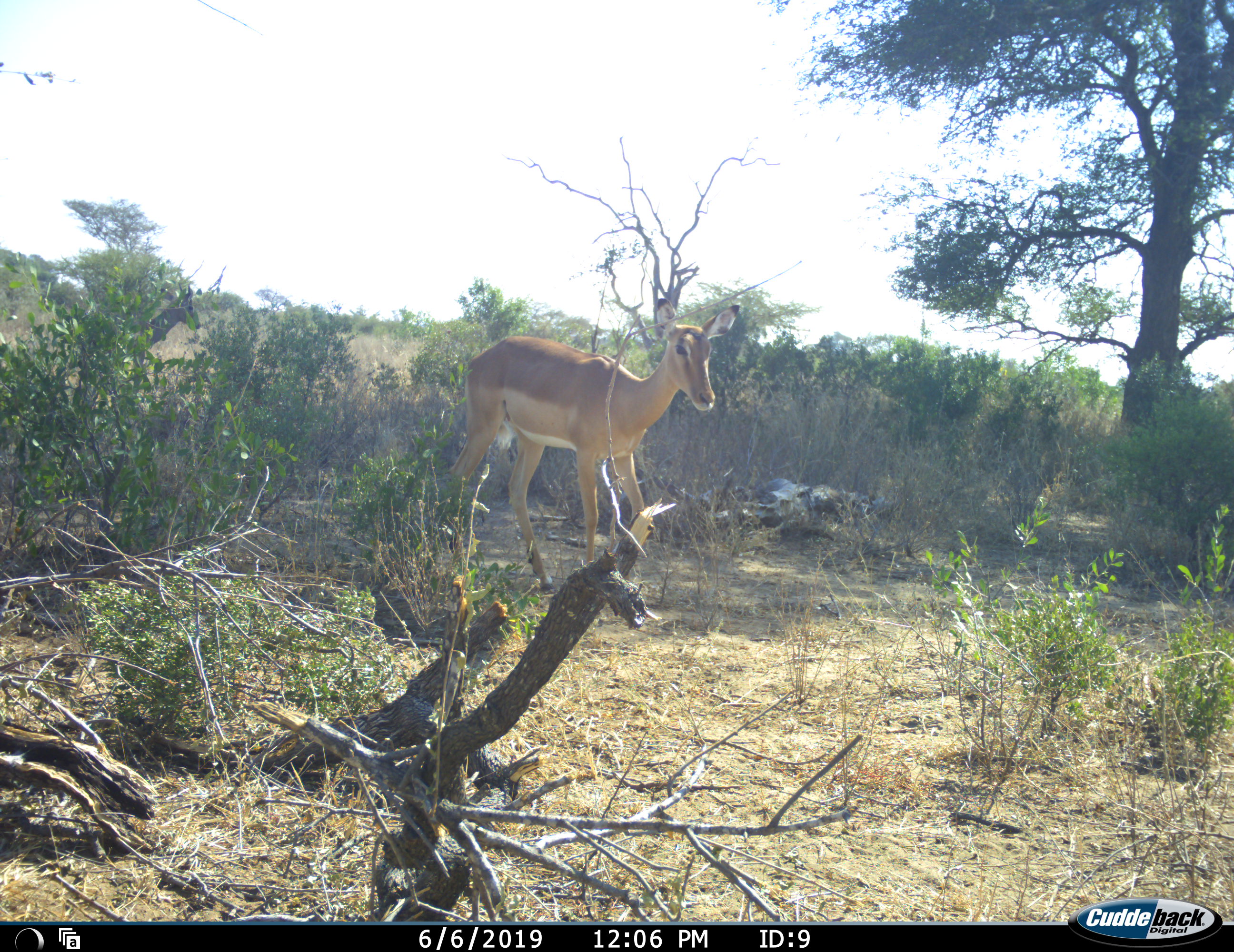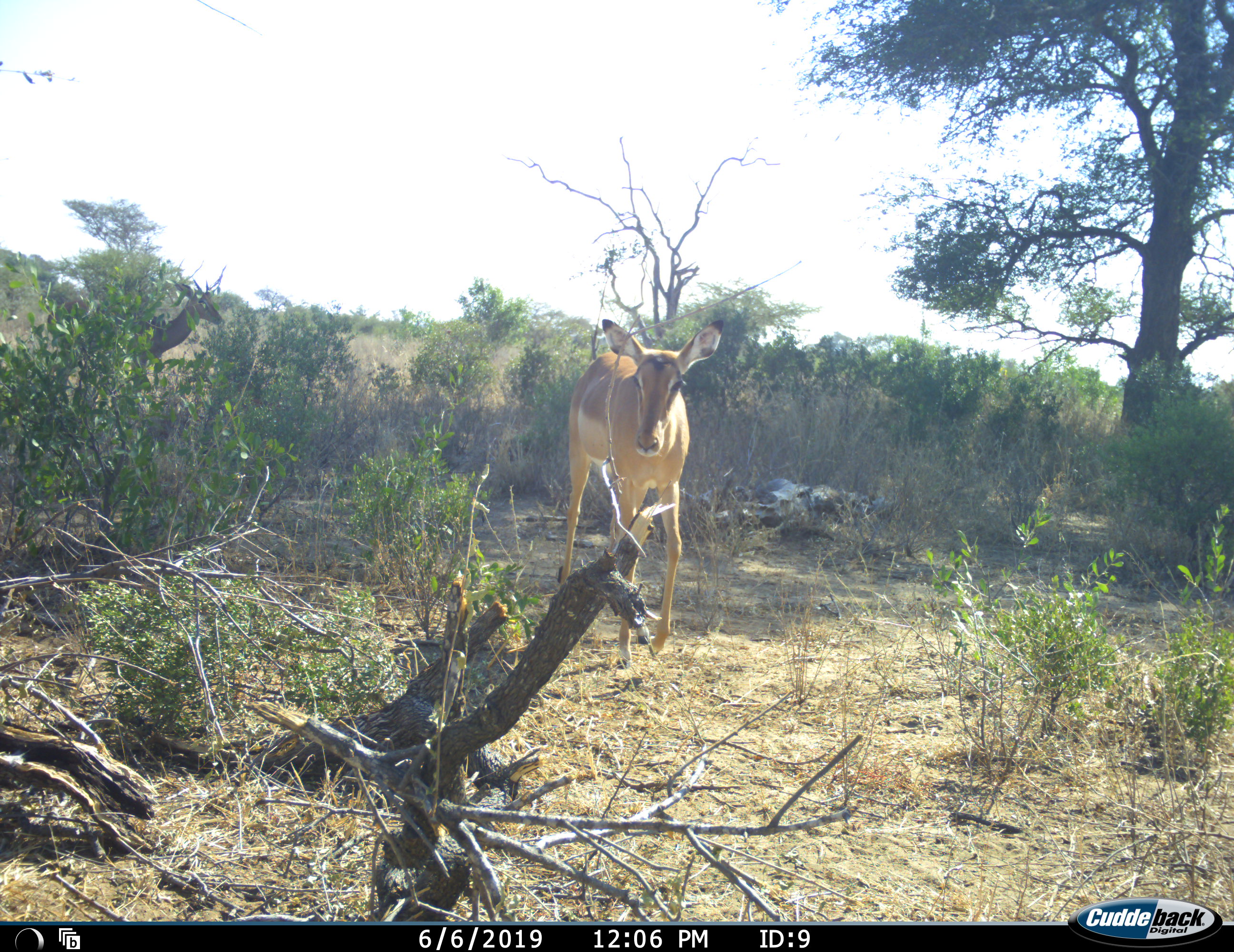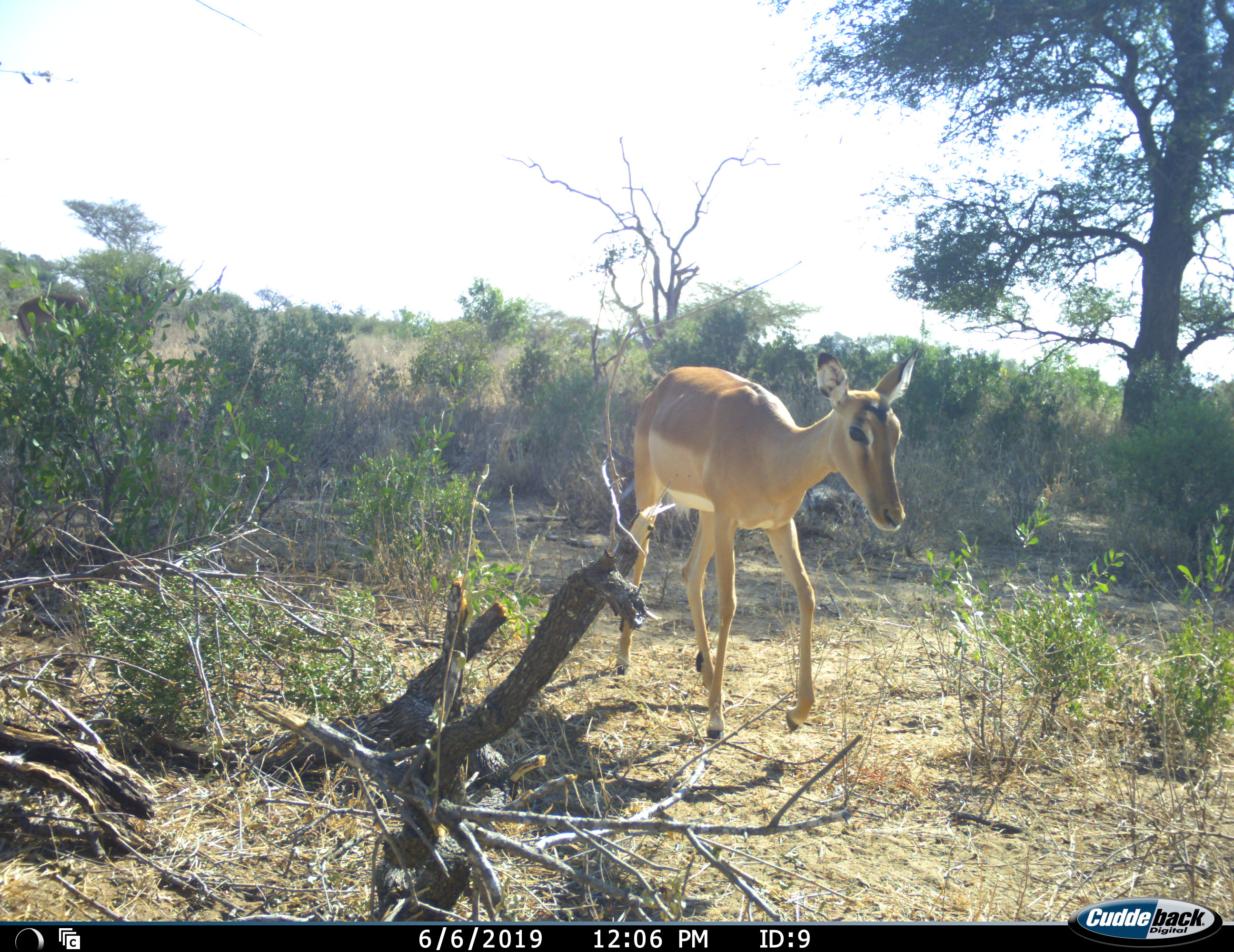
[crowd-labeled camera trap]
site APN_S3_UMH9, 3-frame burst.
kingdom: Animalia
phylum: Chordata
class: Mammalia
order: Artiodactyla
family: Bovidae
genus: Aepyceros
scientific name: Aepyceros melampus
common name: impala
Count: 2.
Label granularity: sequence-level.